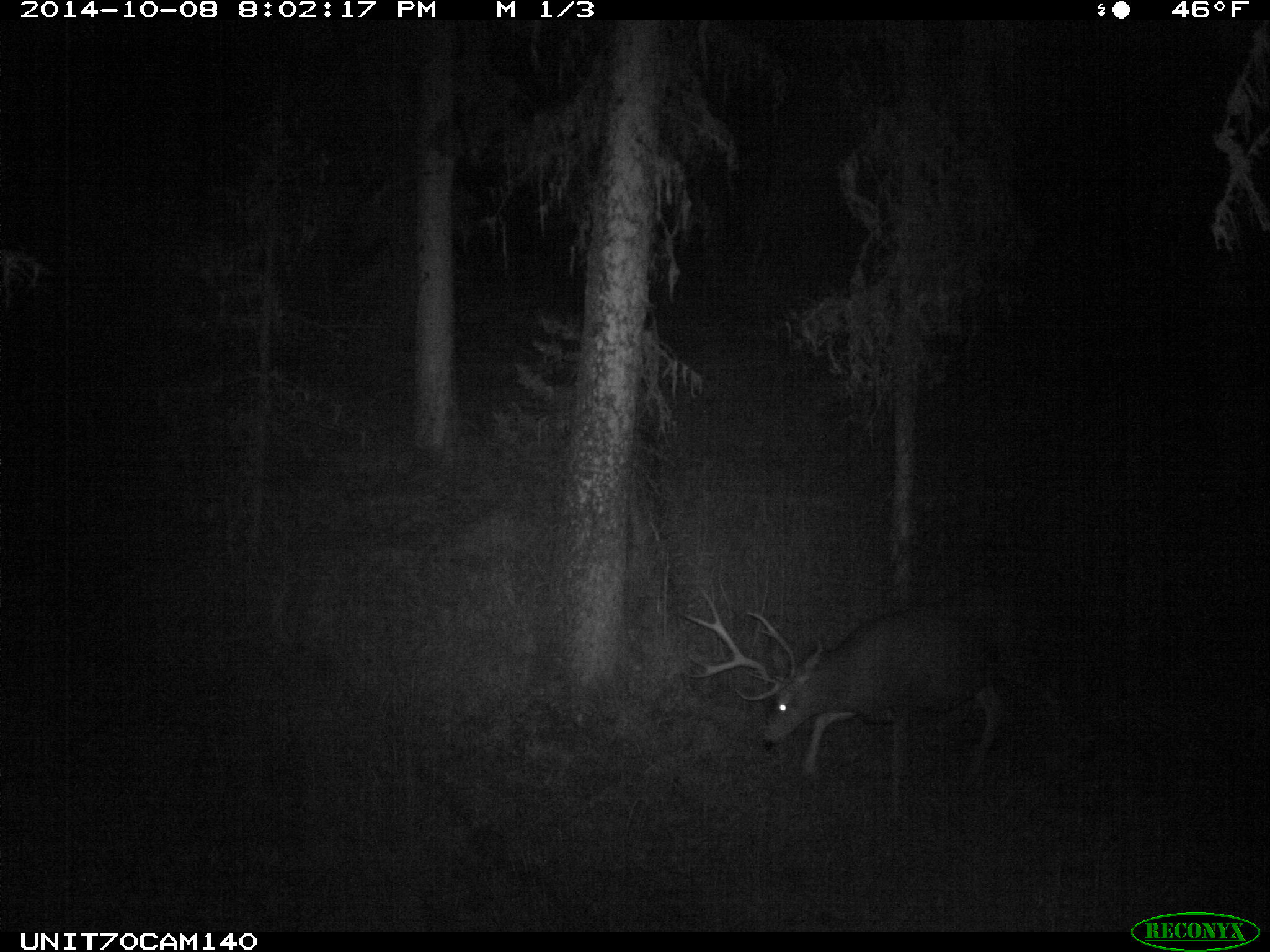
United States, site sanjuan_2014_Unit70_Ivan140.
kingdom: Animalia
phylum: Chordata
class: Mammalia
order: Artiodactyla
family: Cervidae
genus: Odocoileus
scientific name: Odocoileus hemionus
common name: mule deer